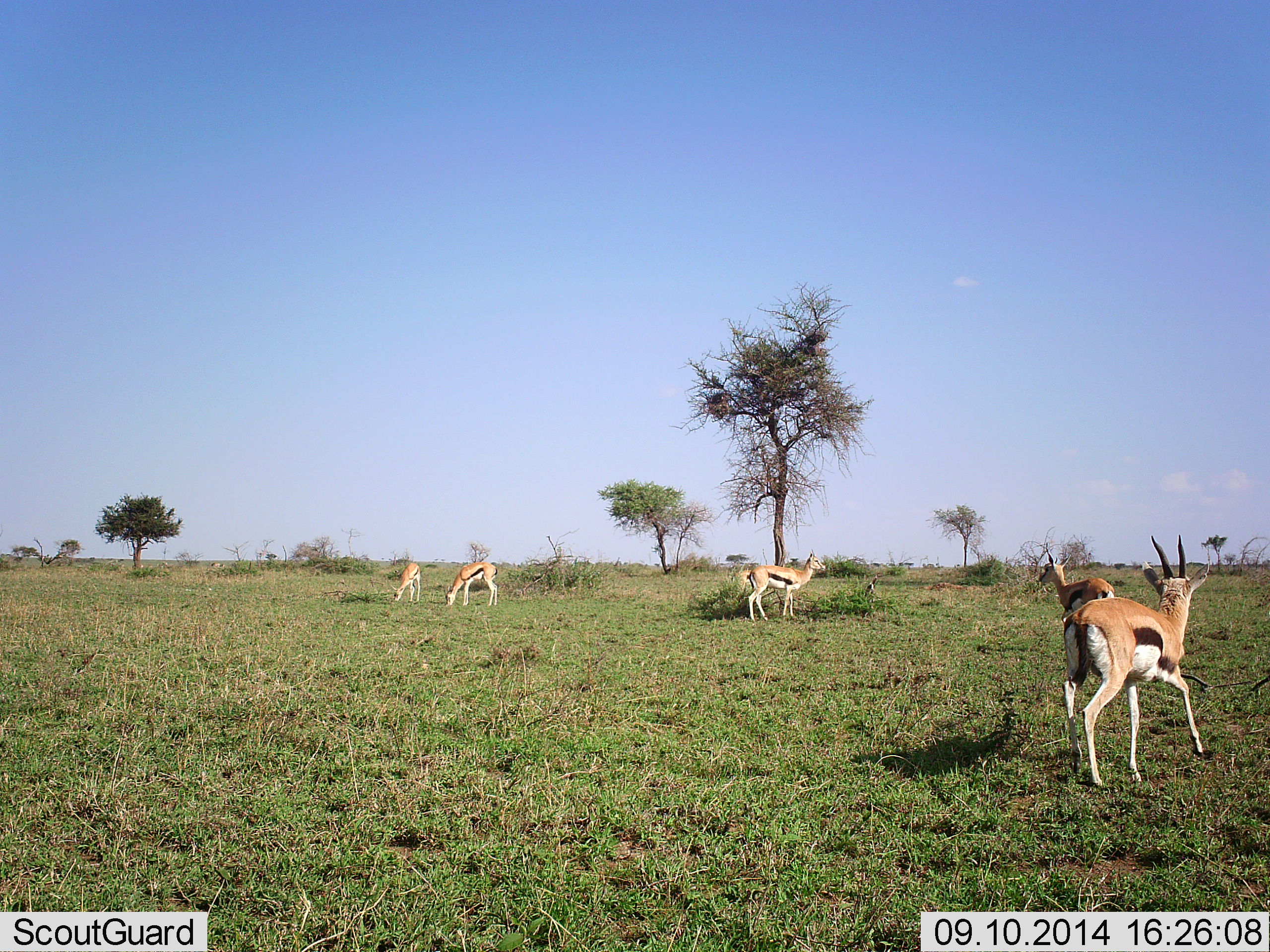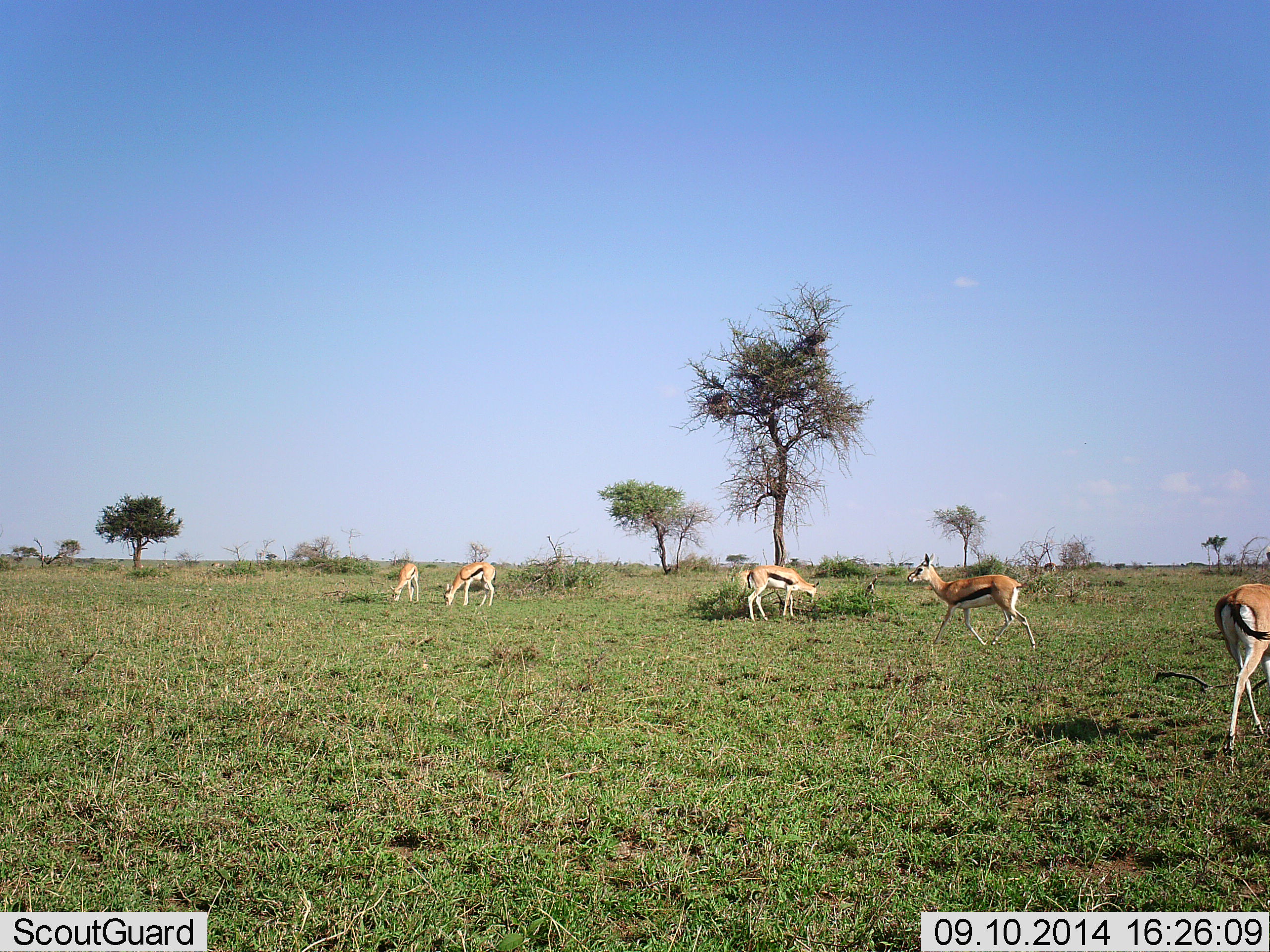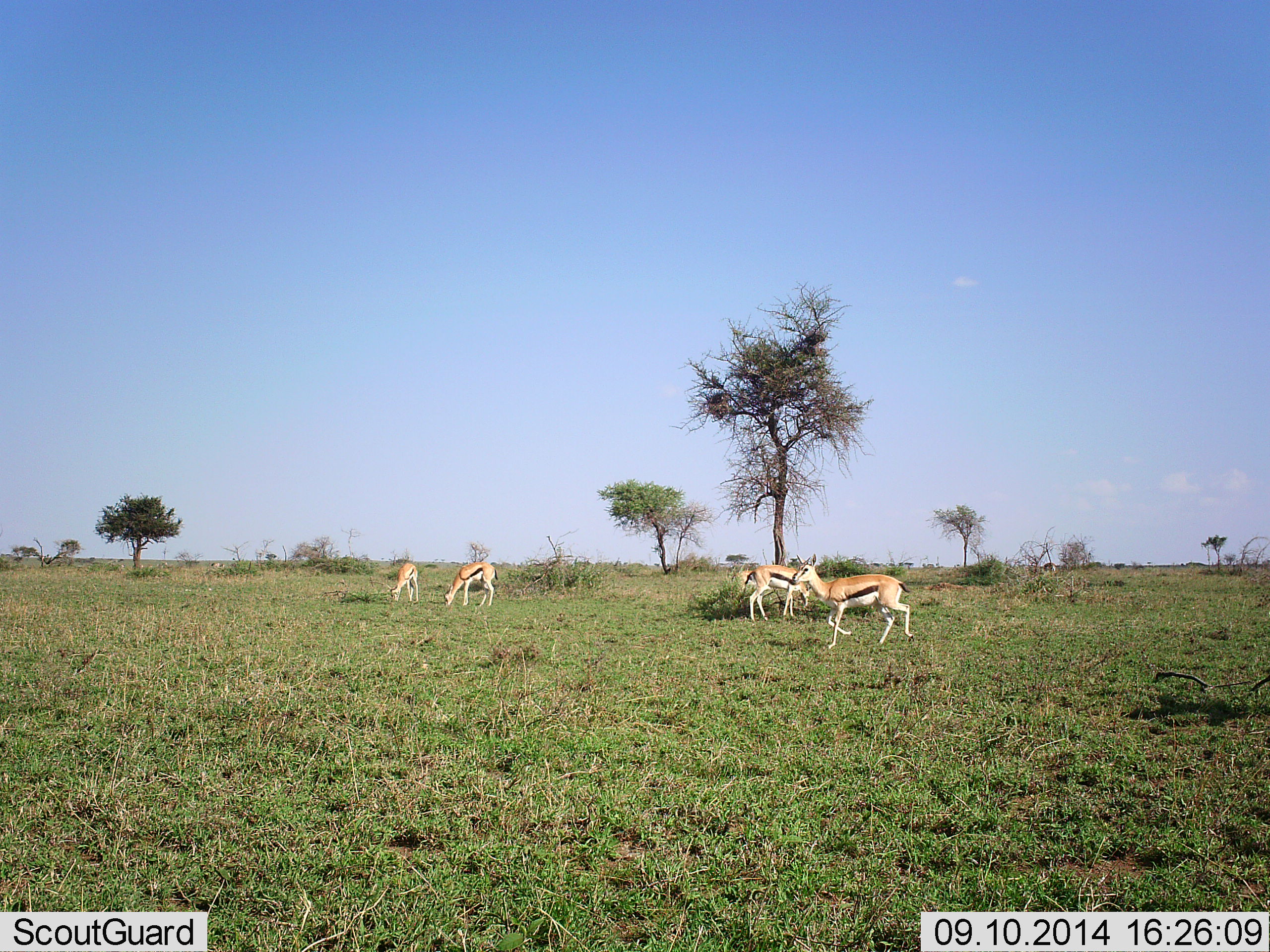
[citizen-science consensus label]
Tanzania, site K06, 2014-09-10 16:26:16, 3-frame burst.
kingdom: Animalia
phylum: Chordata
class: Mammalia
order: Artiodactyla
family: Bovidae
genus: Eudorcas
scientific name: Eudorcas thomsonii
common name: thomson's gazelle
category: gazellethomsons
Gazellethomsons (thomson's gazelle) (Eudorcas thomsonii), count 5. Behavior (volunteer vote fractions): standing 40%, resting 0%, moving 80%, interacting 0%. Young present (vote fraction): 0%. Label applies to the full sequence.